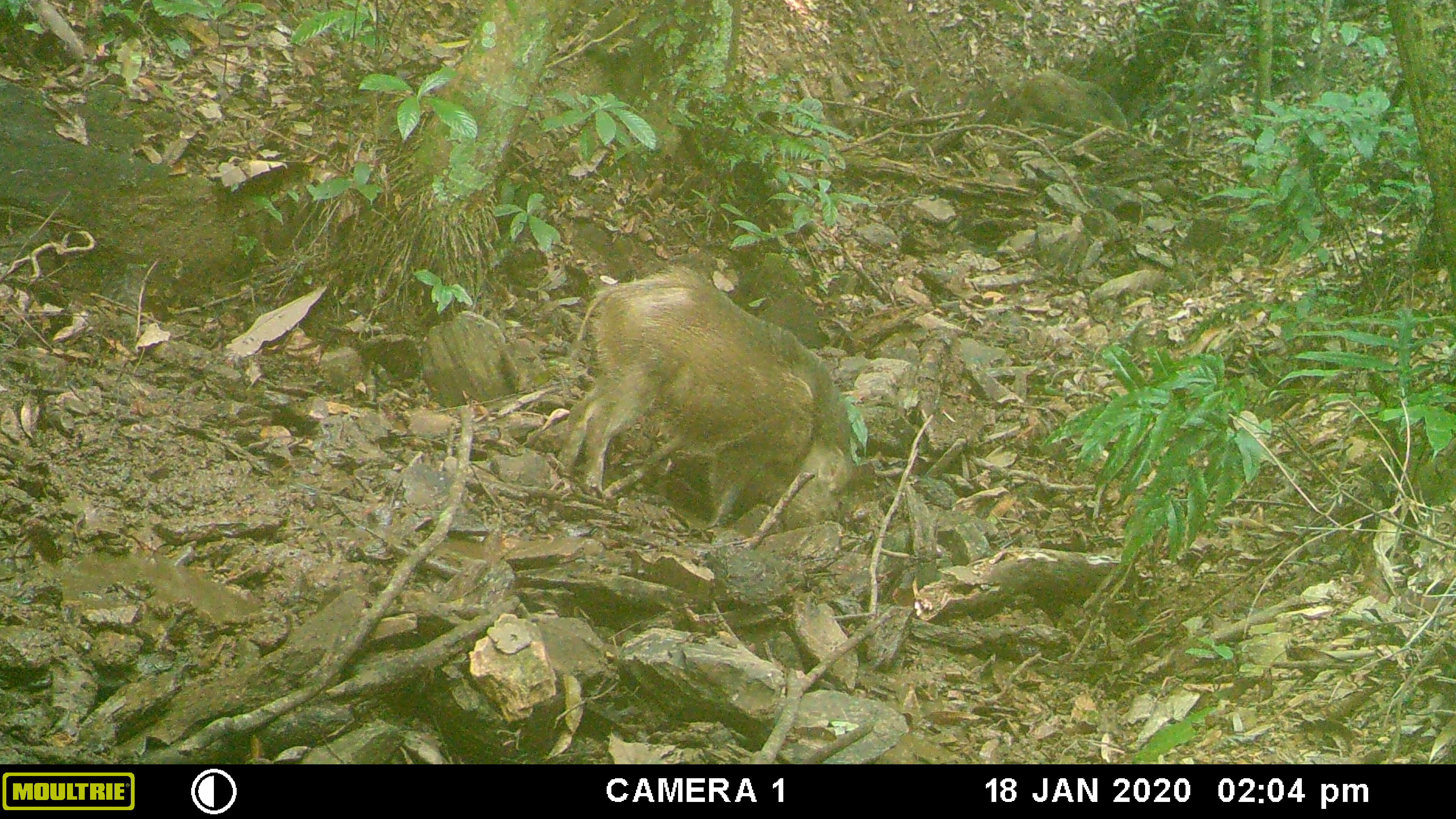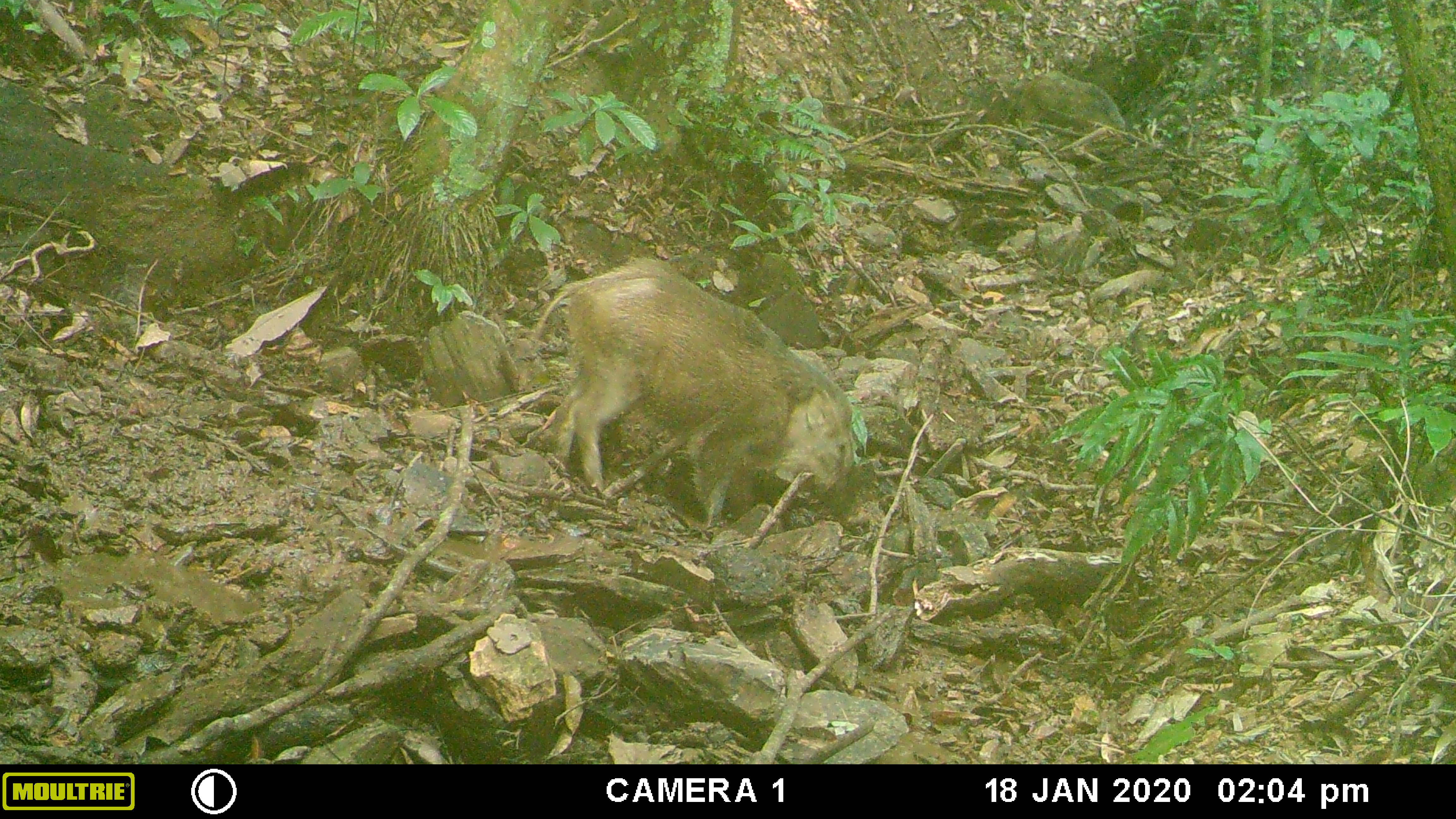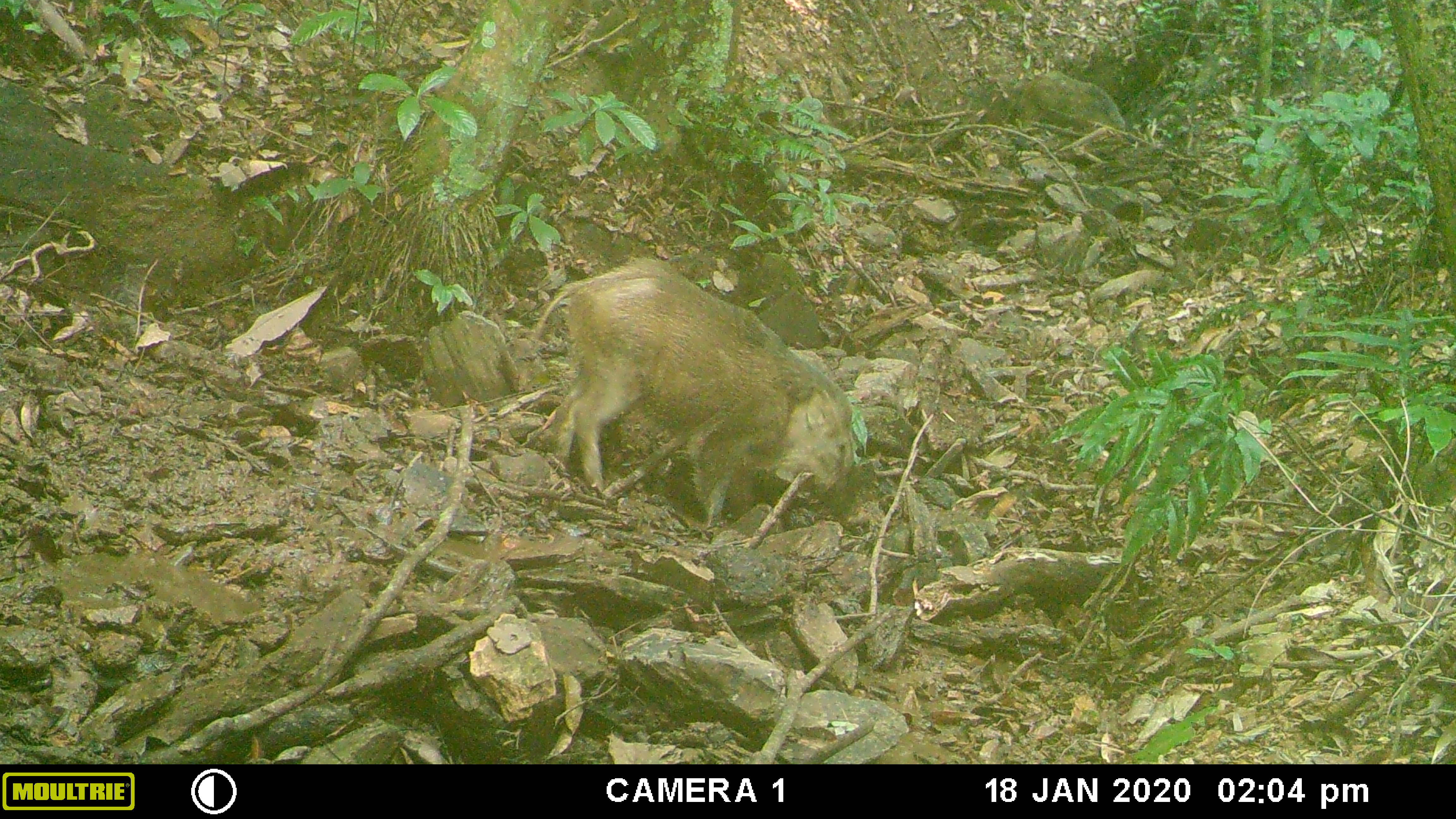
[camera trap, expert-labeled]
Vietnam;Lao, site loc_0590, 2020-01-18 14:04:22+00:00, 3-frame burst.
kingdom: Animalia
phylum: Chordata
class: Mammalia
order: Artiodactyla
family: Suidae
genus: Sus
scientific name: Sus scrofa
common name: eurasian wild pig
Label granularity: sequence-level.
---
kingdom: Animalia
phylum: Chordata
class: Aves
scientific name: Aves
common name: bird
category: unidentified bird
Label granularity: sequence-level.